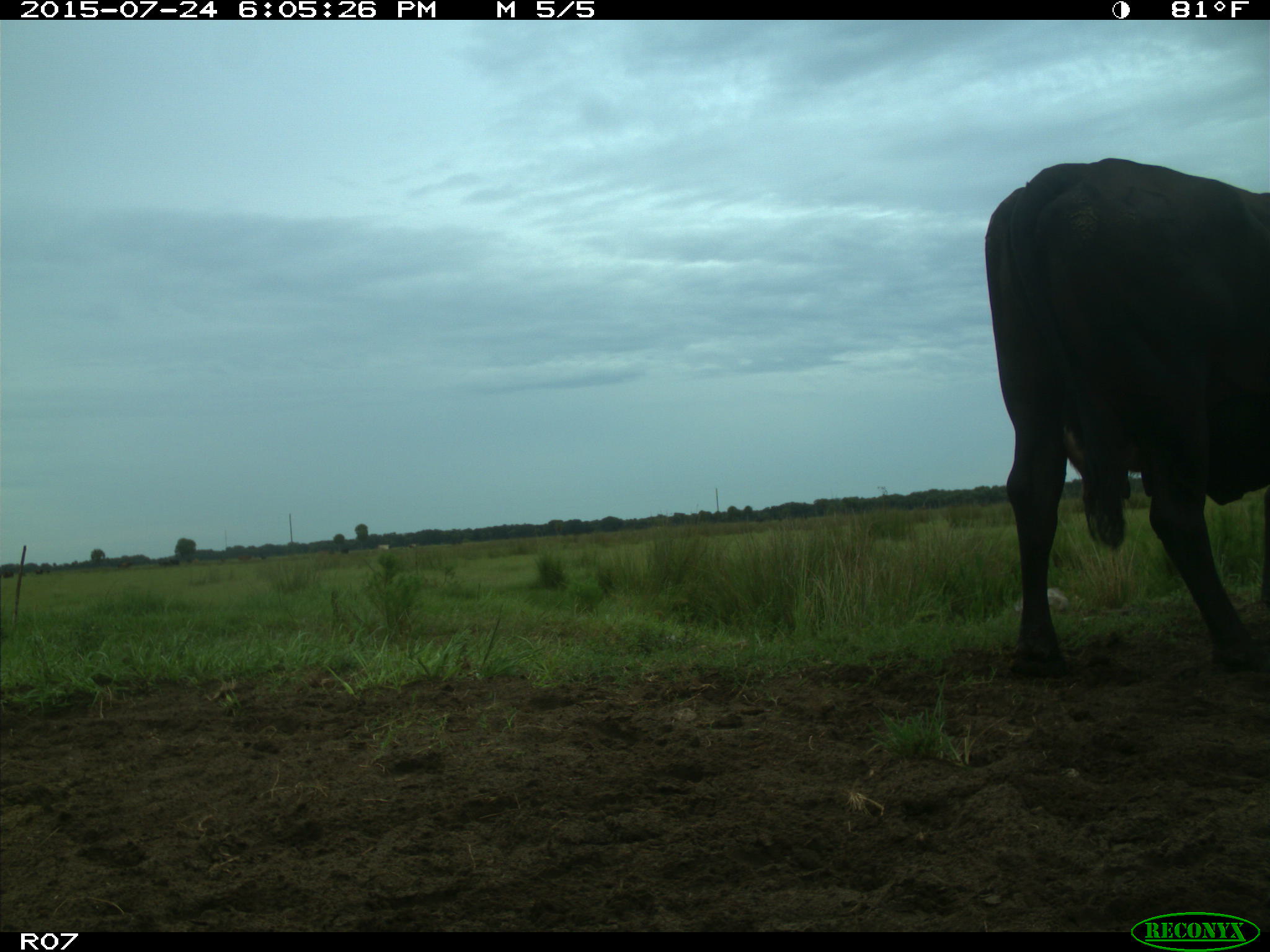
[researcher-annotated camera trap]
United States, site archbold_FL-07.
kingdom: Animalia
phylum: Chordata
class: Mammalia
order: Artiodactyla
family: Bovidae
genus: Bos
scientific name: Bos taurus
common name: domestic cow